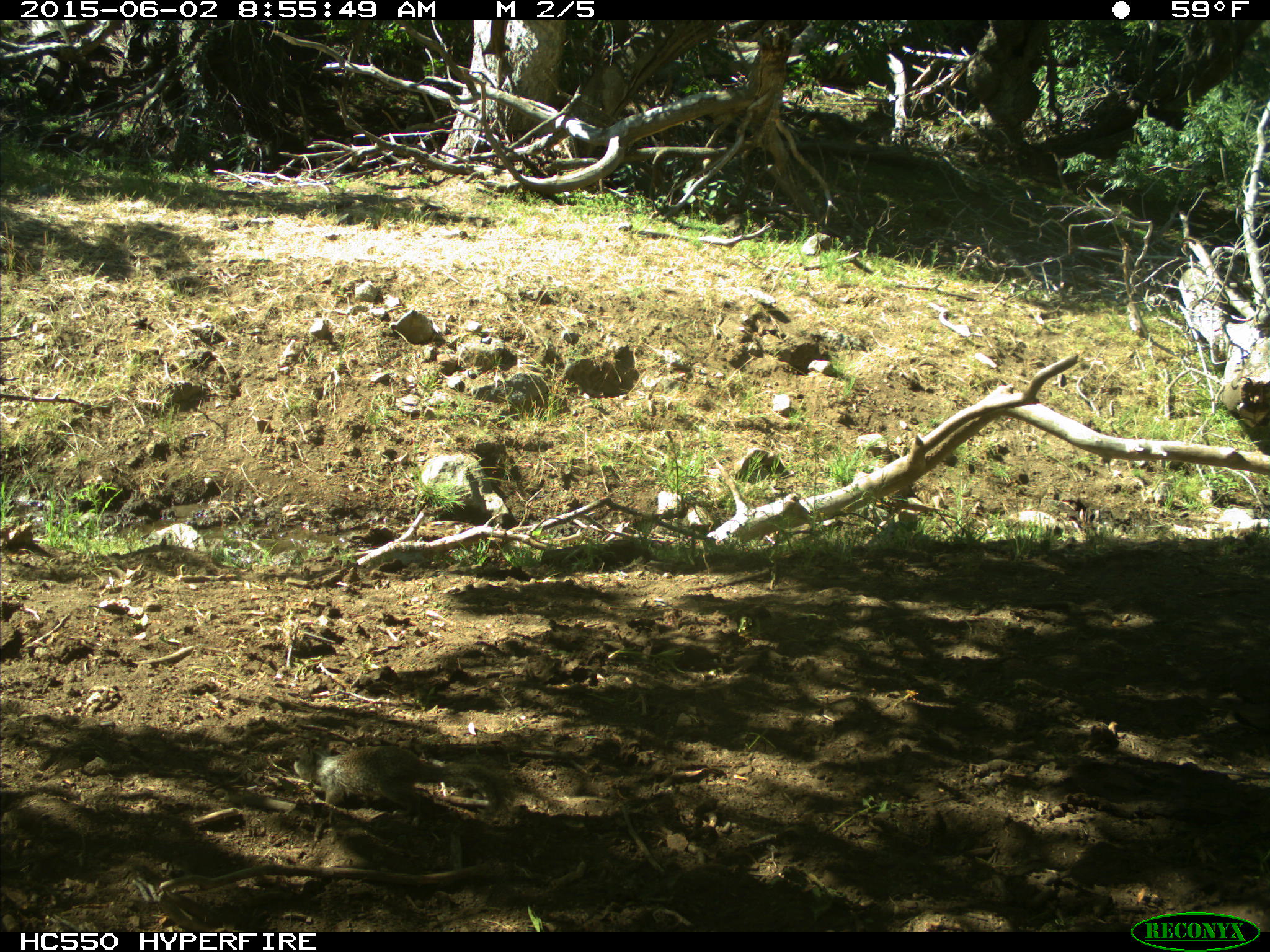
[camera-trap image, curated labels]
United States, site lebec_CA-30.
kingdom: Animalia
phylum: Chordata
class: Mammalia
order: Rodentia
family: Sciuridae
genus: Otospermophilus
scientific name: Otospermophilus beecheyi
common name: california ground squirrel